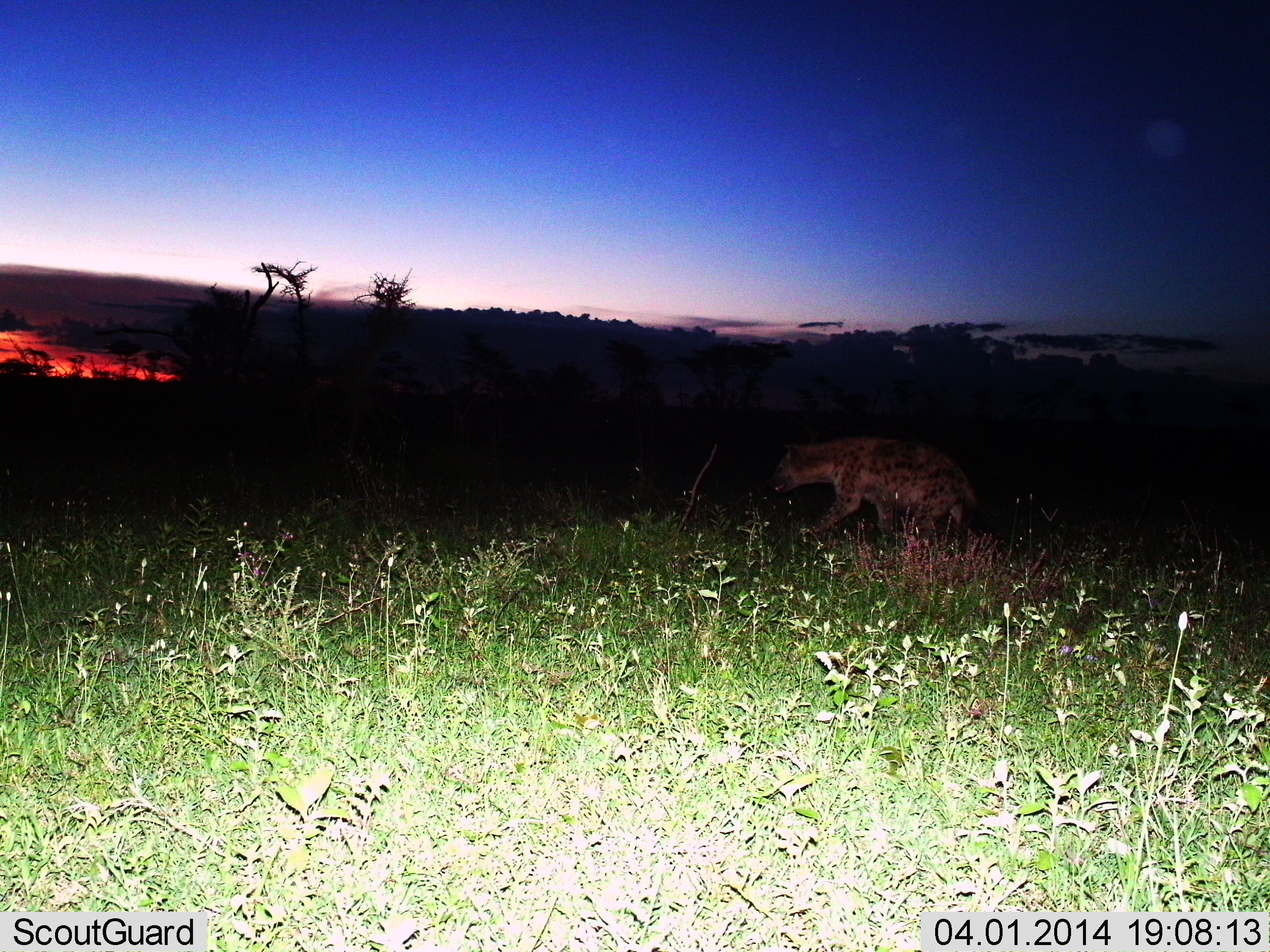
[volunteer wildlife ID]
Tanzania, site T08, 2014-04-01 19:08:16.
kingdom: Animalia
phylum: Chordata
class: Mammalia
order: Carnivora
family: Hyaenidae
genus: Crocuta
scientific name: Crocuta crocuta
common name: spotted hyena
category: hyenaspotted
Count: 1.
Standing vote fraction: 10%.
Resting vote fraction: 0%.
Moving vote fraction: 90%.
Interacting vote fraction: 0%.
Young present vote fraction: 0%.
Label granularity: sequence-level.